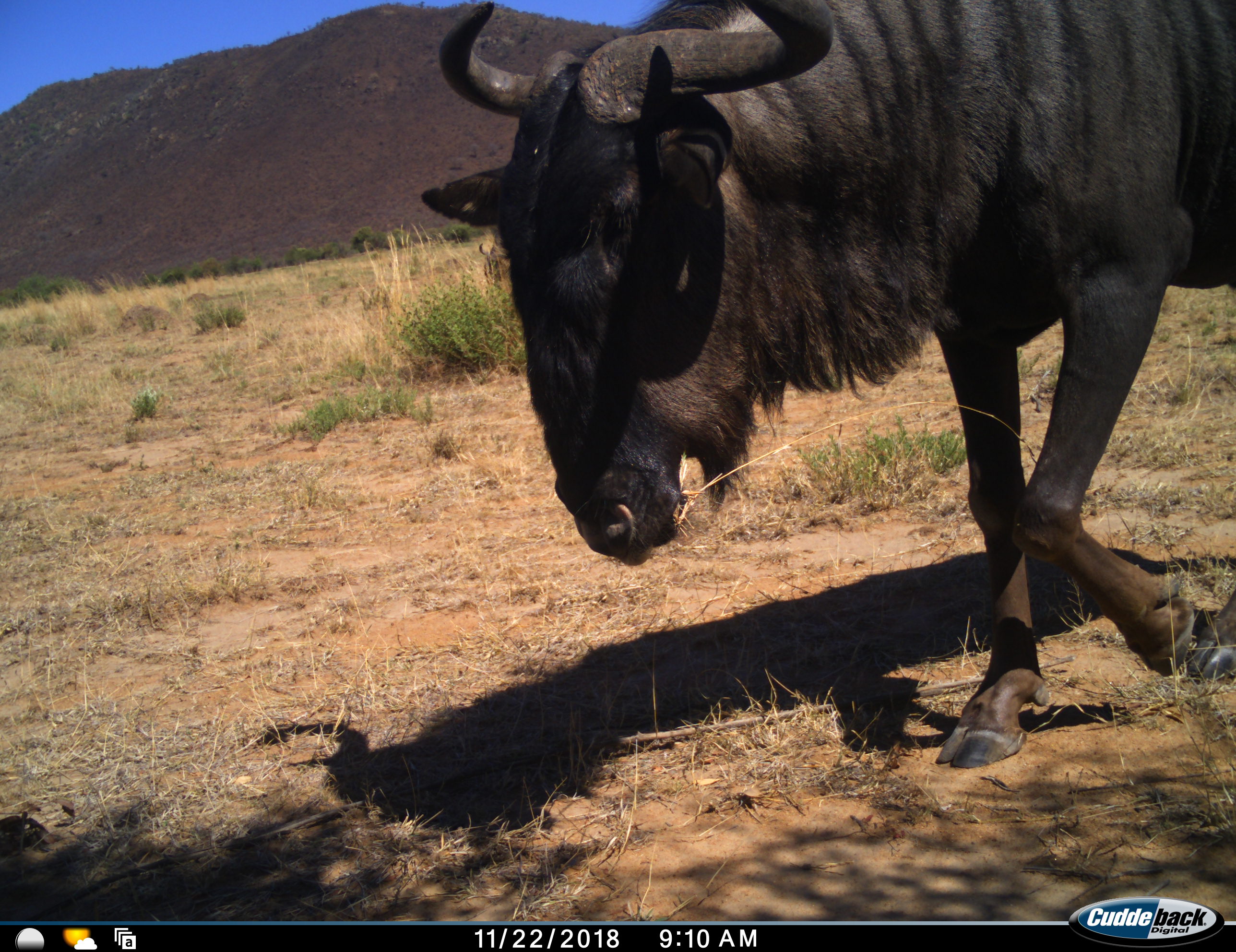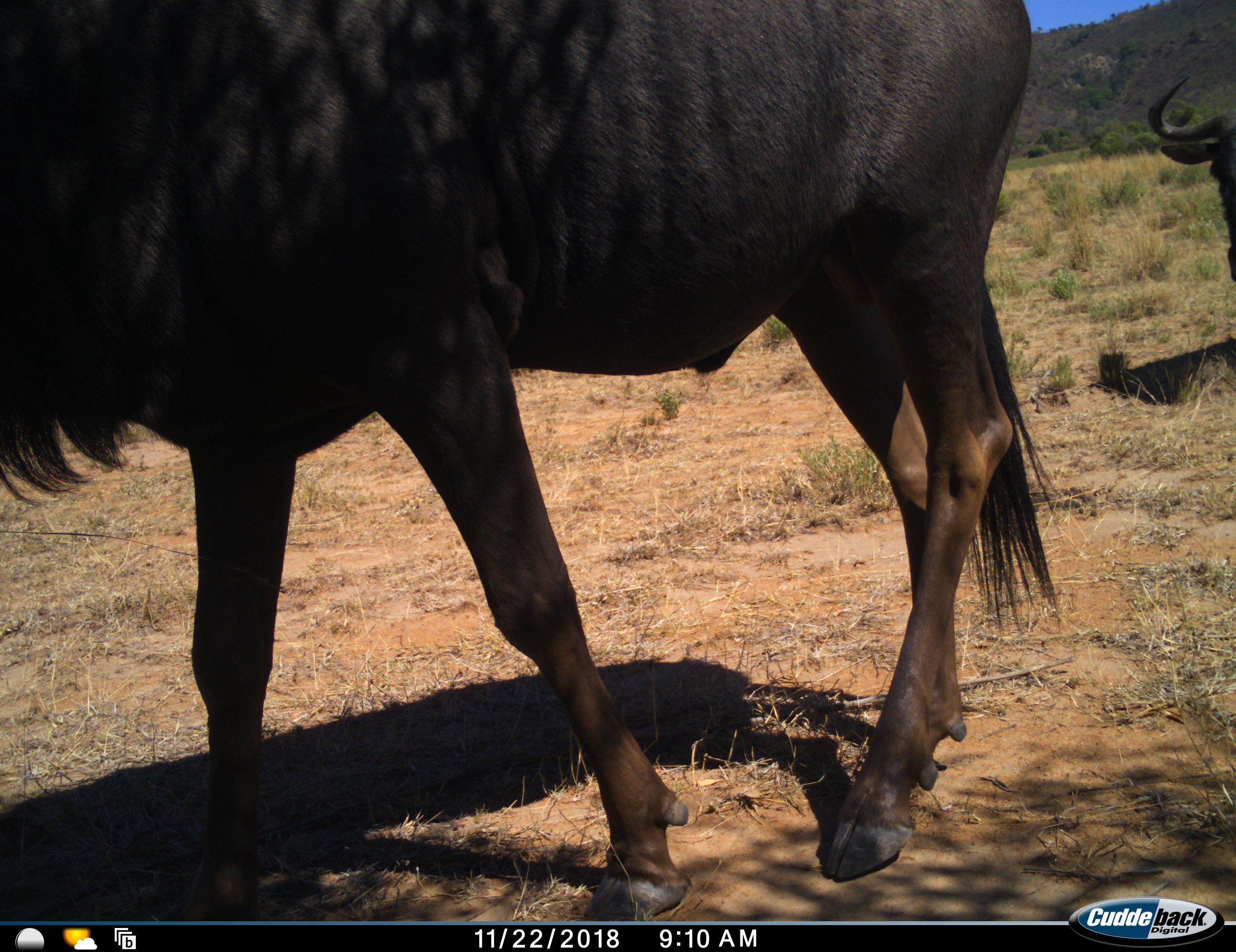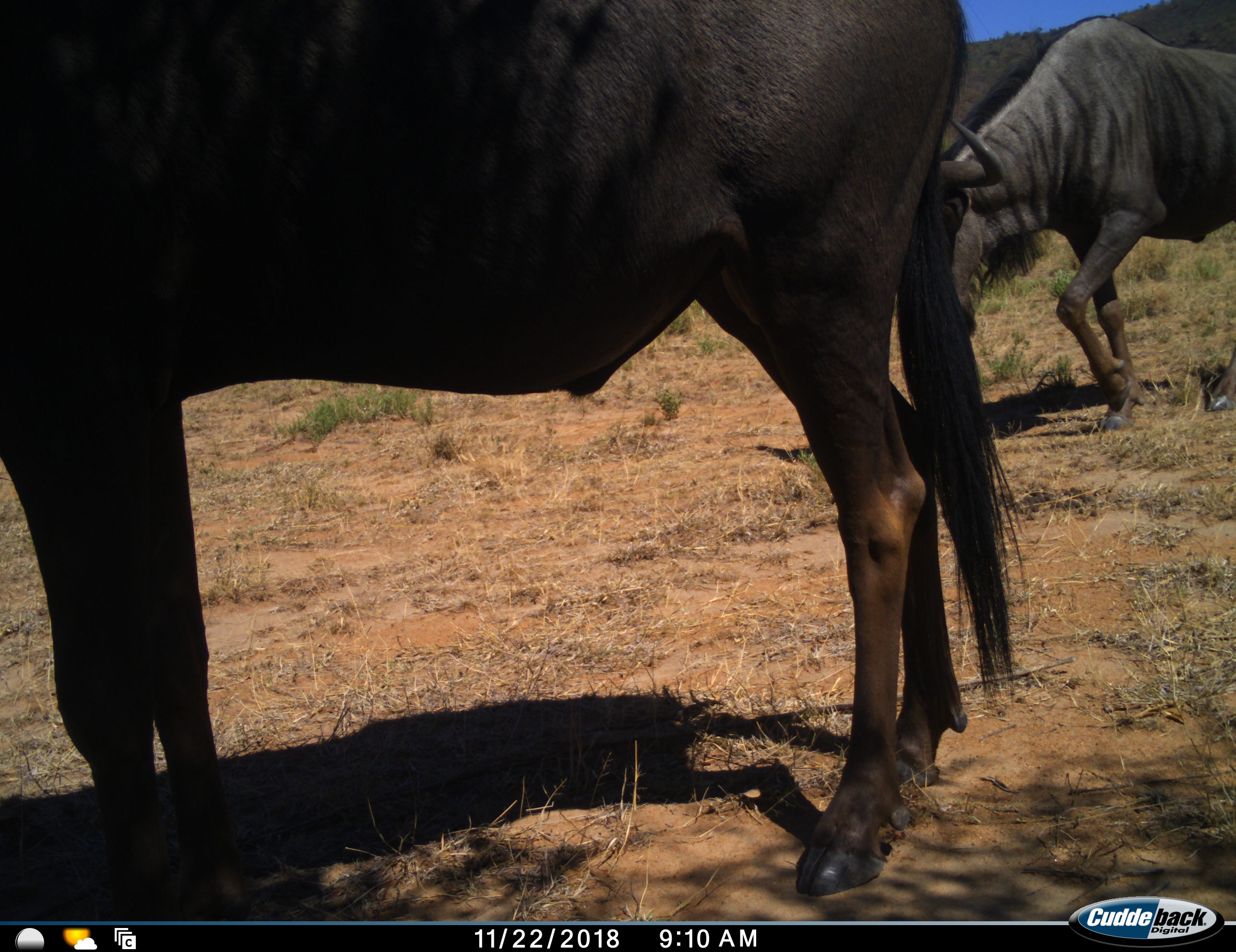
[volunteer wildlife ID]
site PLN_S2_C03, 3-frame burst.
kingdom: Animalia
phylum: Chordata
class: Mammalia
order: Artiodactyla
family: Bovidae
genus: Connochaetes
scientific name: Connochaetes taurinus taurinus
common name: blue wildebeest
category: wildebeestblue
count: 2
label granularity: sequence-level